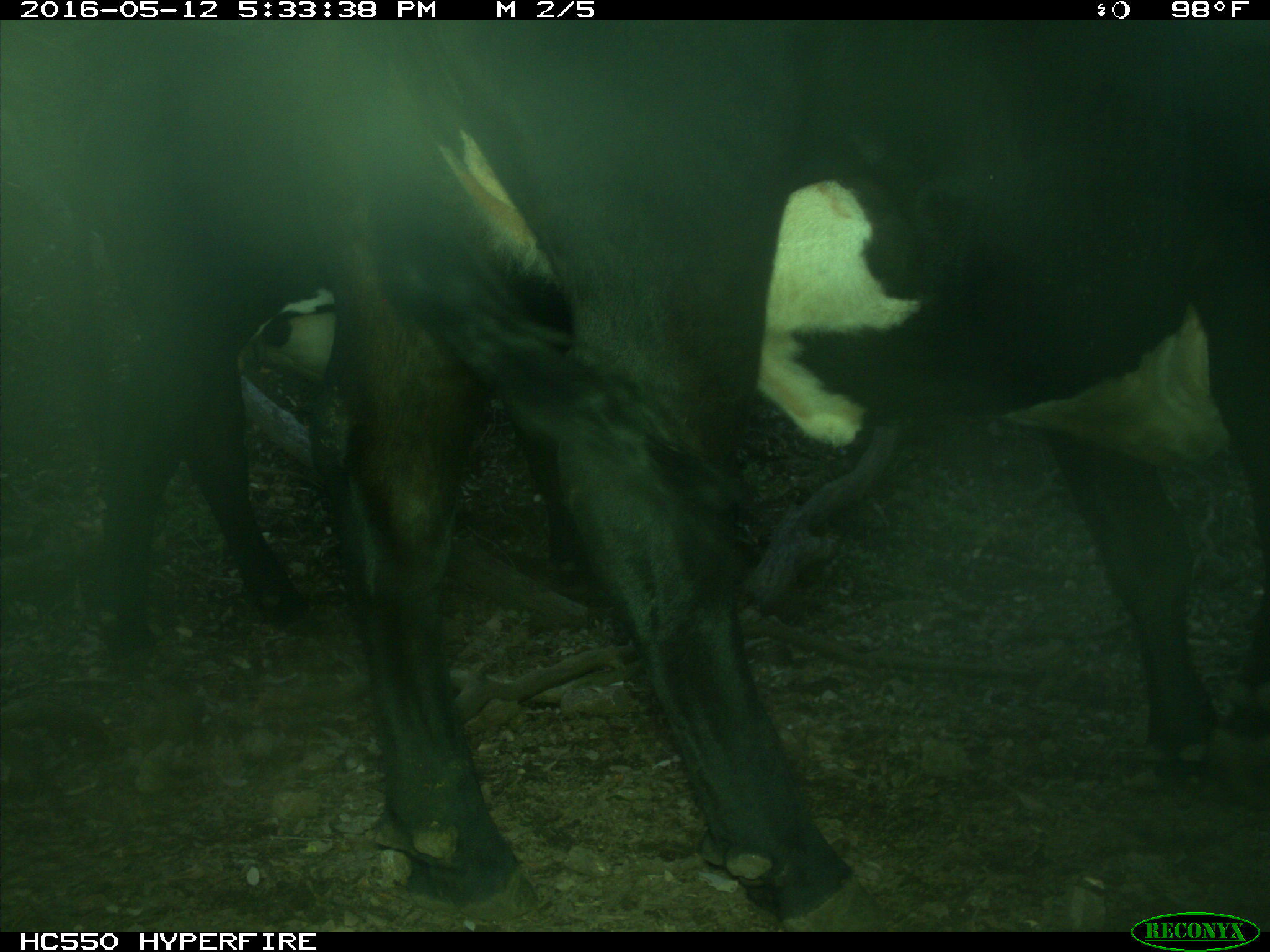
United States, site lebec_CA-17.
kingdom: Animalia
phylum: Chordata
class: Mammalia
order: Artiodactyla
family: Bovidae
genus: Bos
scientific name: Bos taurus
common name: domestic cow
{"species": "Bos taurus (domestic cow)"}